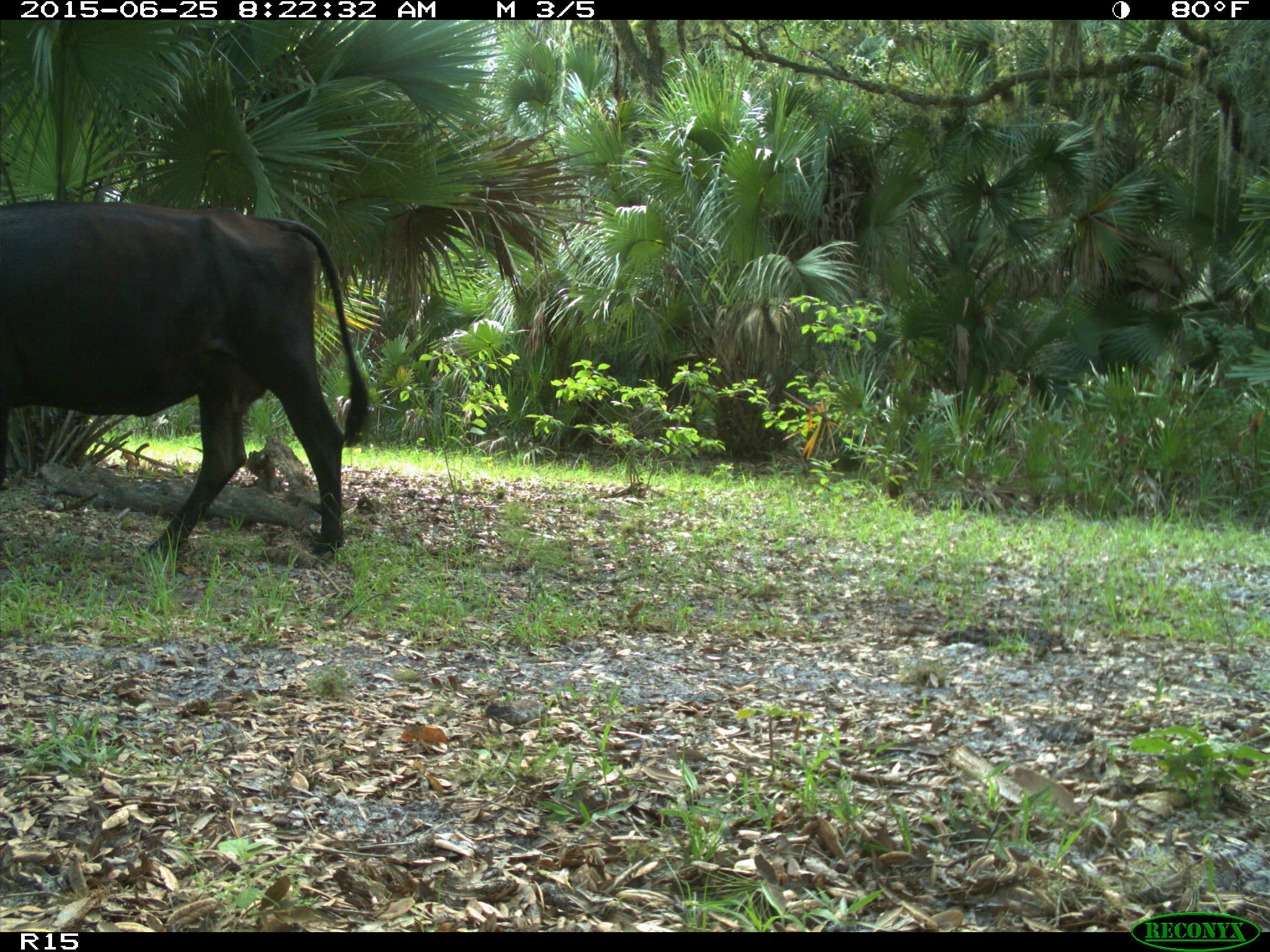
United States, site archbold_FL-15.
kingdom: Animalia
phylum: Chordata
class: Mammalia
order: Artiodactyla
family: Bovidae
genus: Bos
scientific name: Bos taurus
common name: domestic cow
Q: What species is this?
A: Bos taurus (domestic cow).